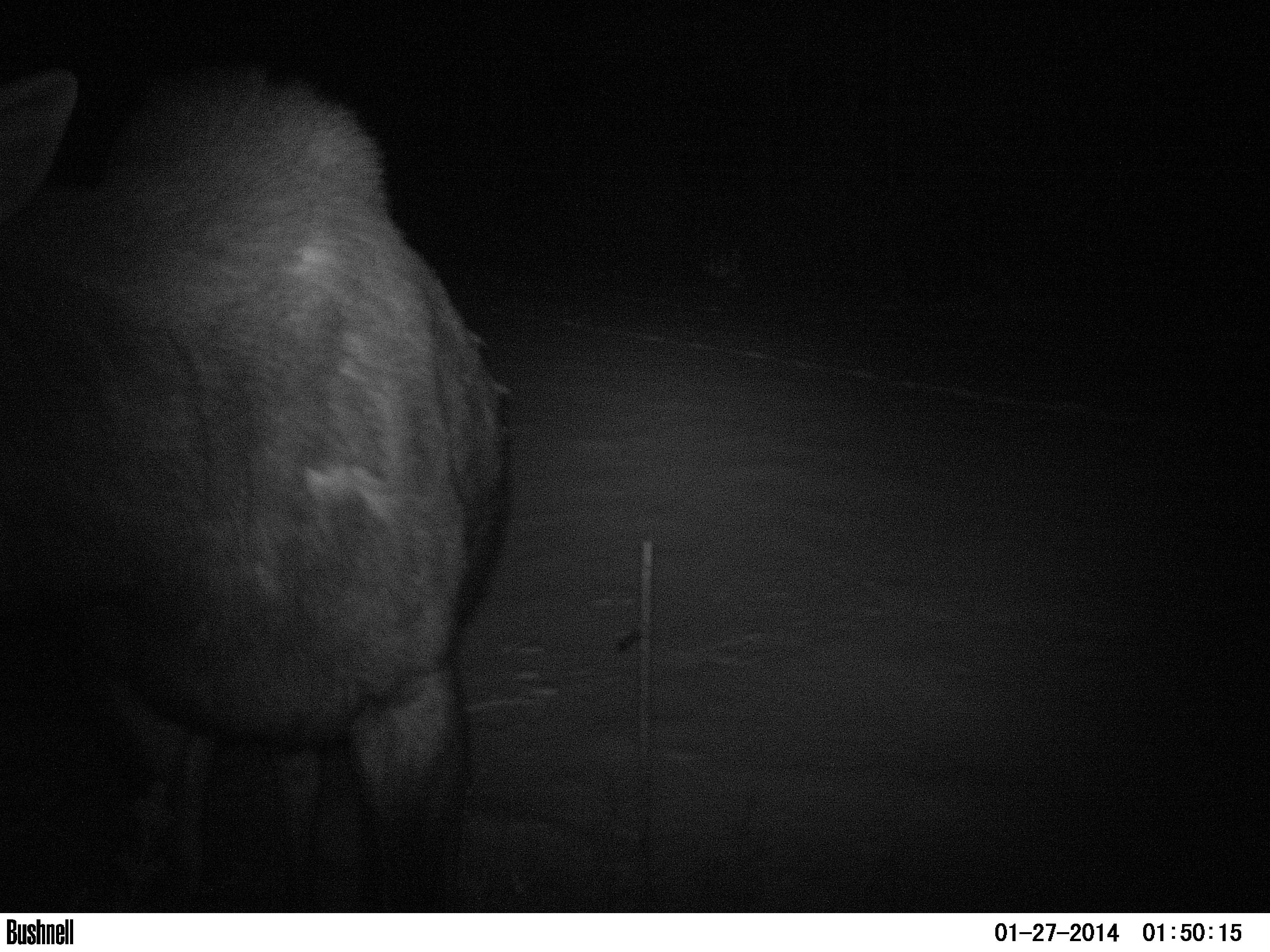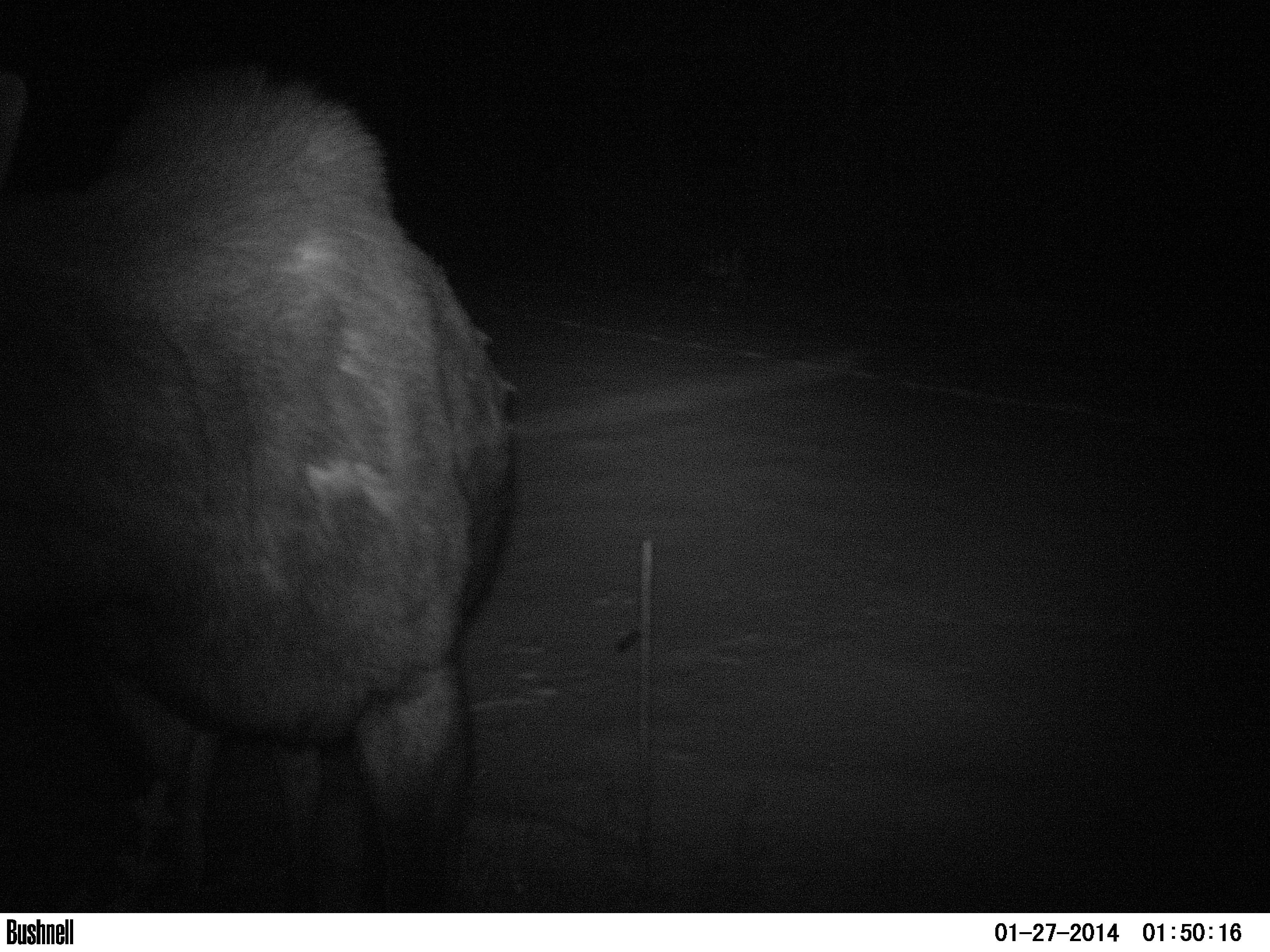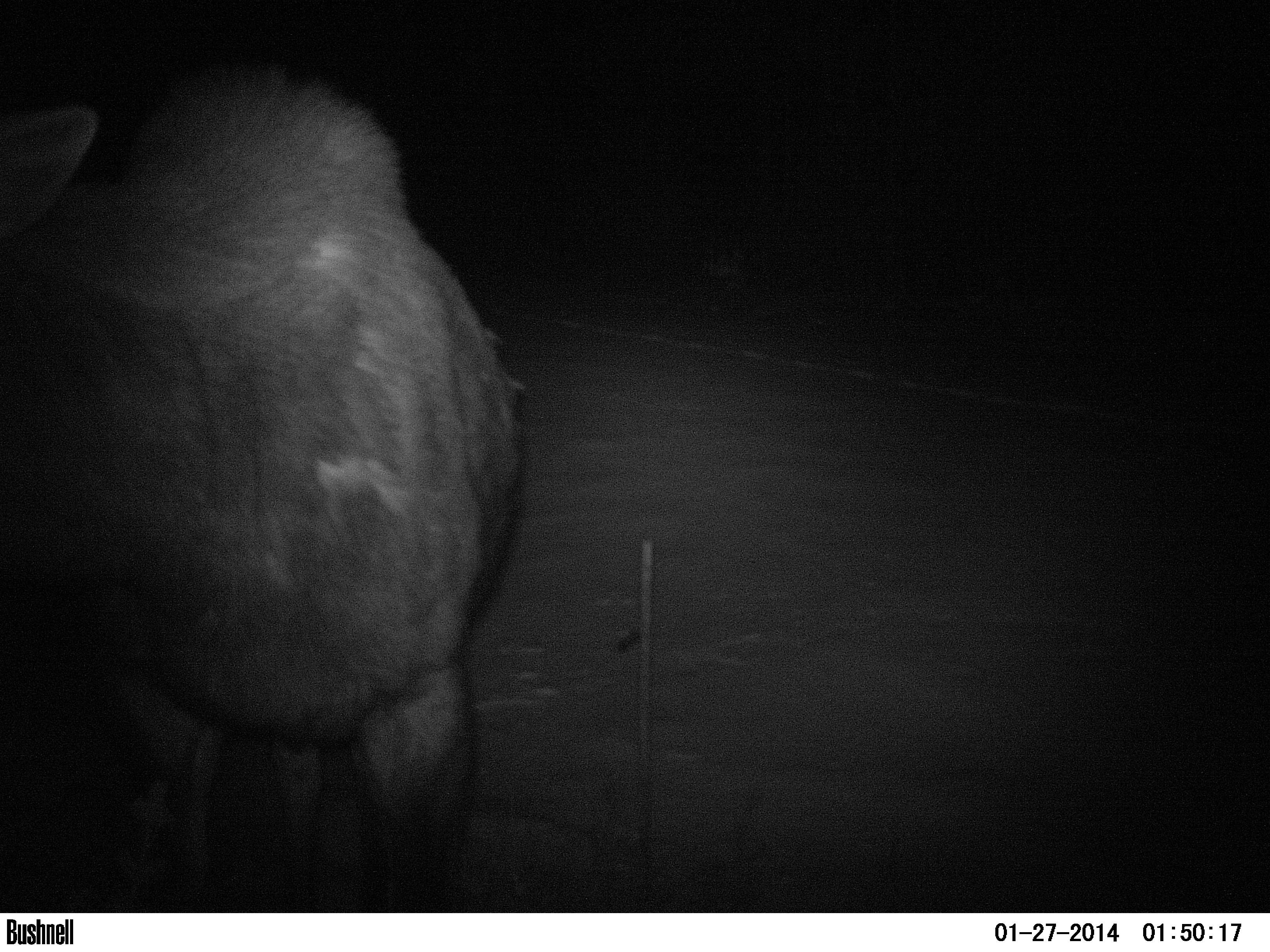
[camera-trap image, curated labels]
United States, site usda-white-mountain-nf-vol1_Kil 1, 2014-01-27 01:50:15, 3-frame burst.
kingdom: Animalia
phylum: Chordata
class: Mammalia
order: Artiodactyla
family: Cervidae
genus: Alces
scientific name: Alces alces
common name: moose